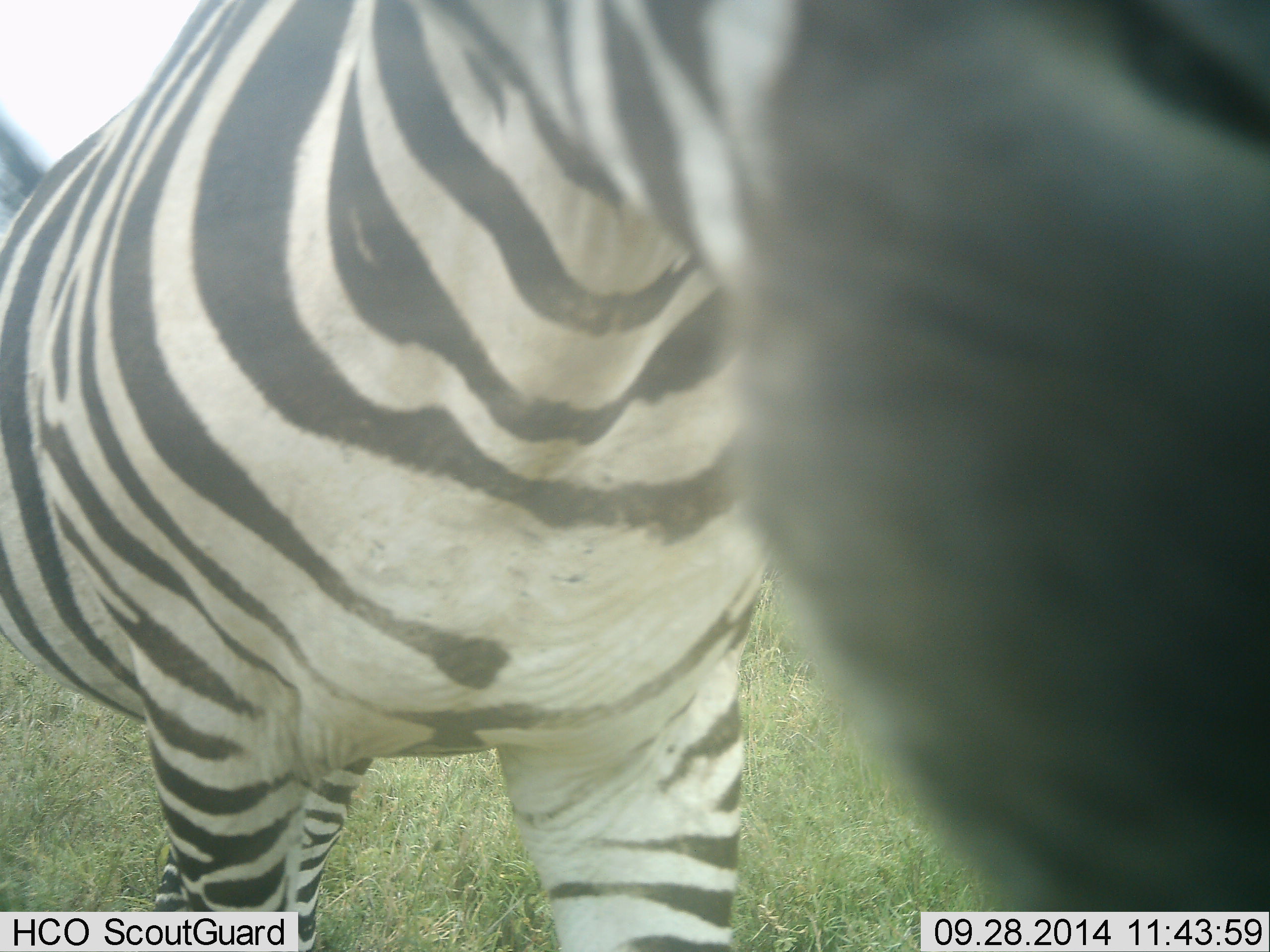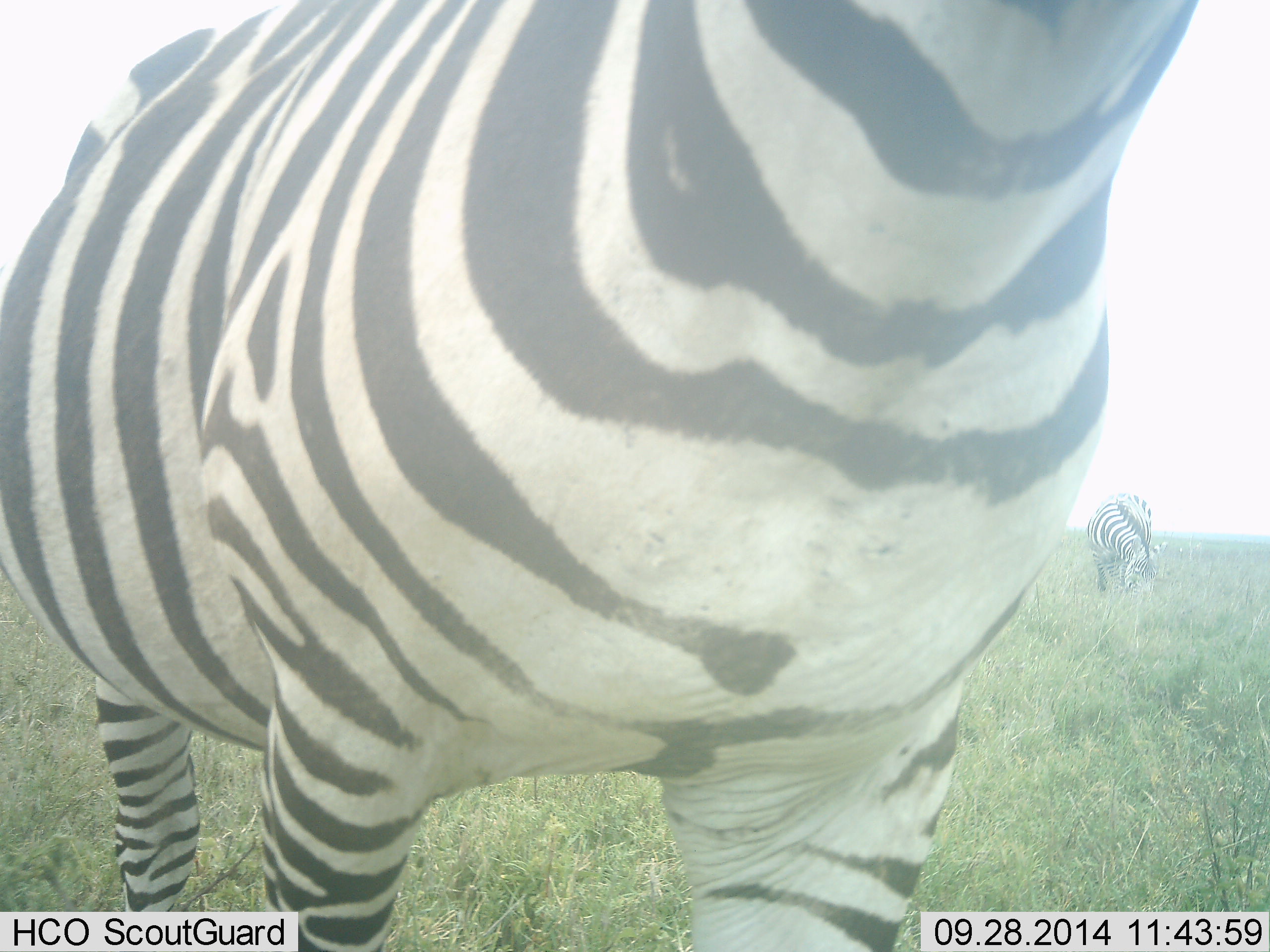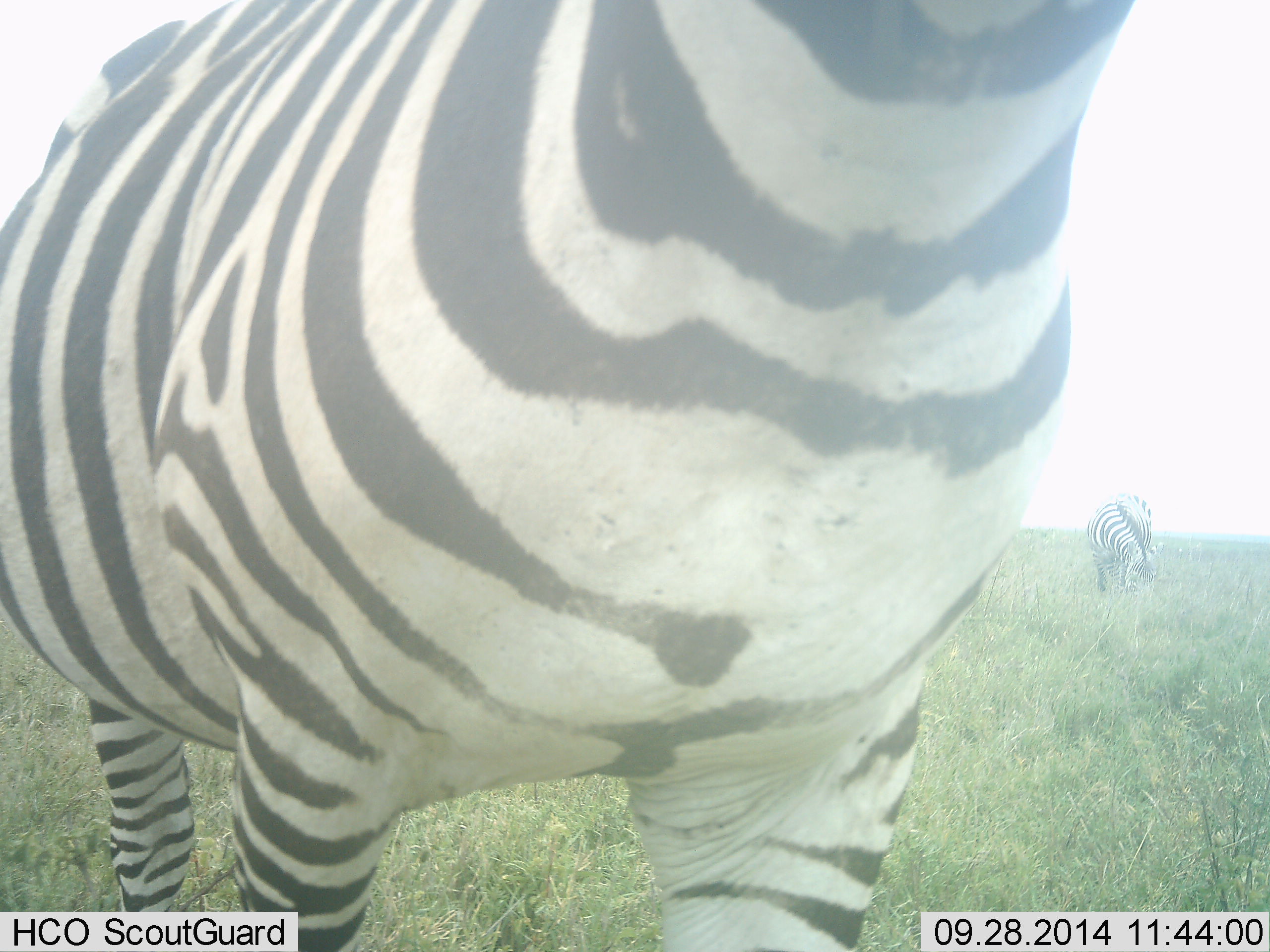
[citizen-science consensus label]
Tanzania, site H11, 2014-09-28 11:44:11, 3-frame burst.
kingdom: Animalia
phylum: Chordata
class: Mammalia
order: Perissodactyla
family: Equidae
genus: Equus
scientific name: Equus quagga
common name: plains zebra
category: zebra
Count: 2.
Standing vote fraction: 90%.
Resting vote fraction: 0%.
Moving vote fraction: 10%.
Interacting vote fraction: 20%.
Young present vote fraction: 0%.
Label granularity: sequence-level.